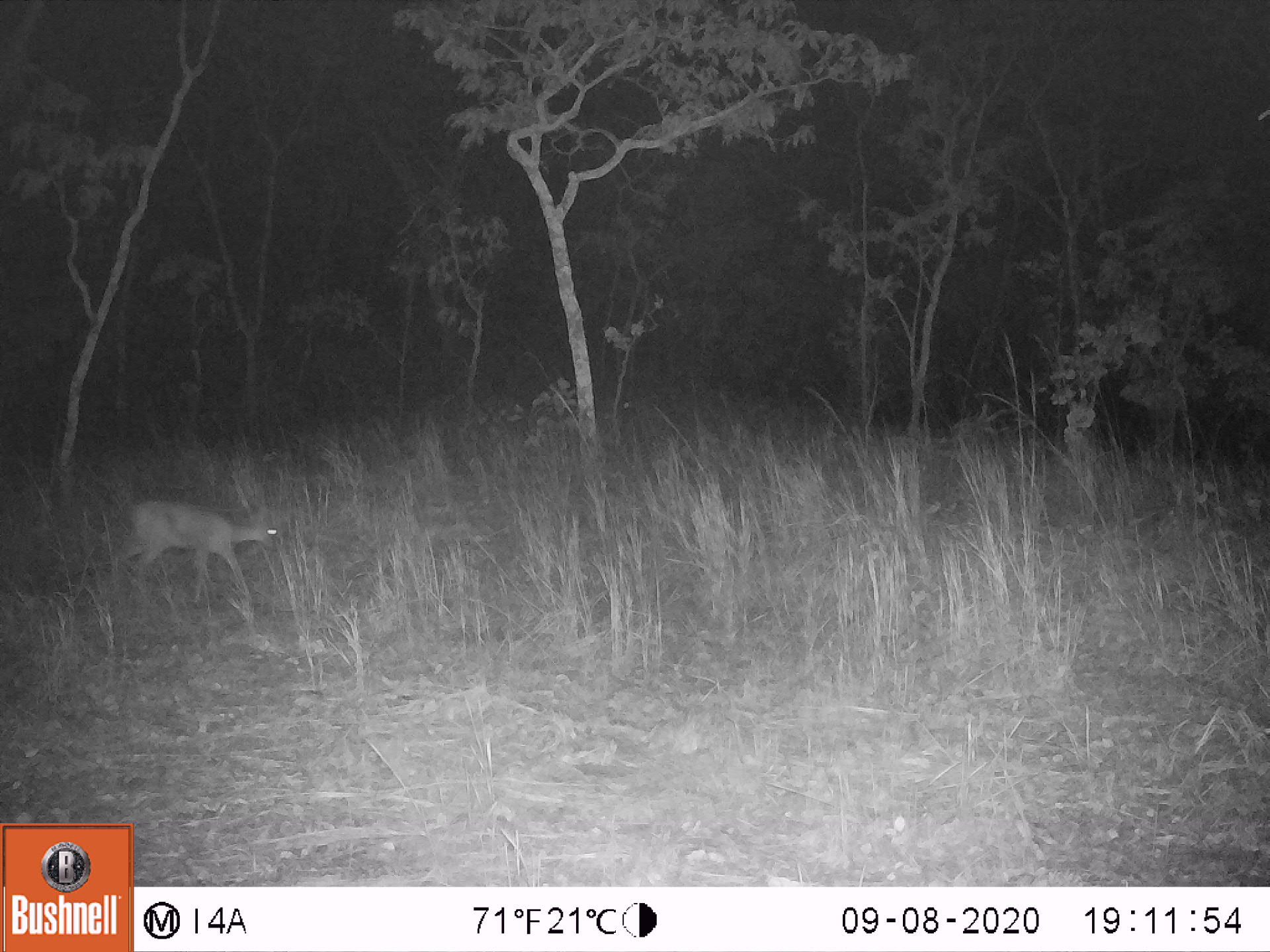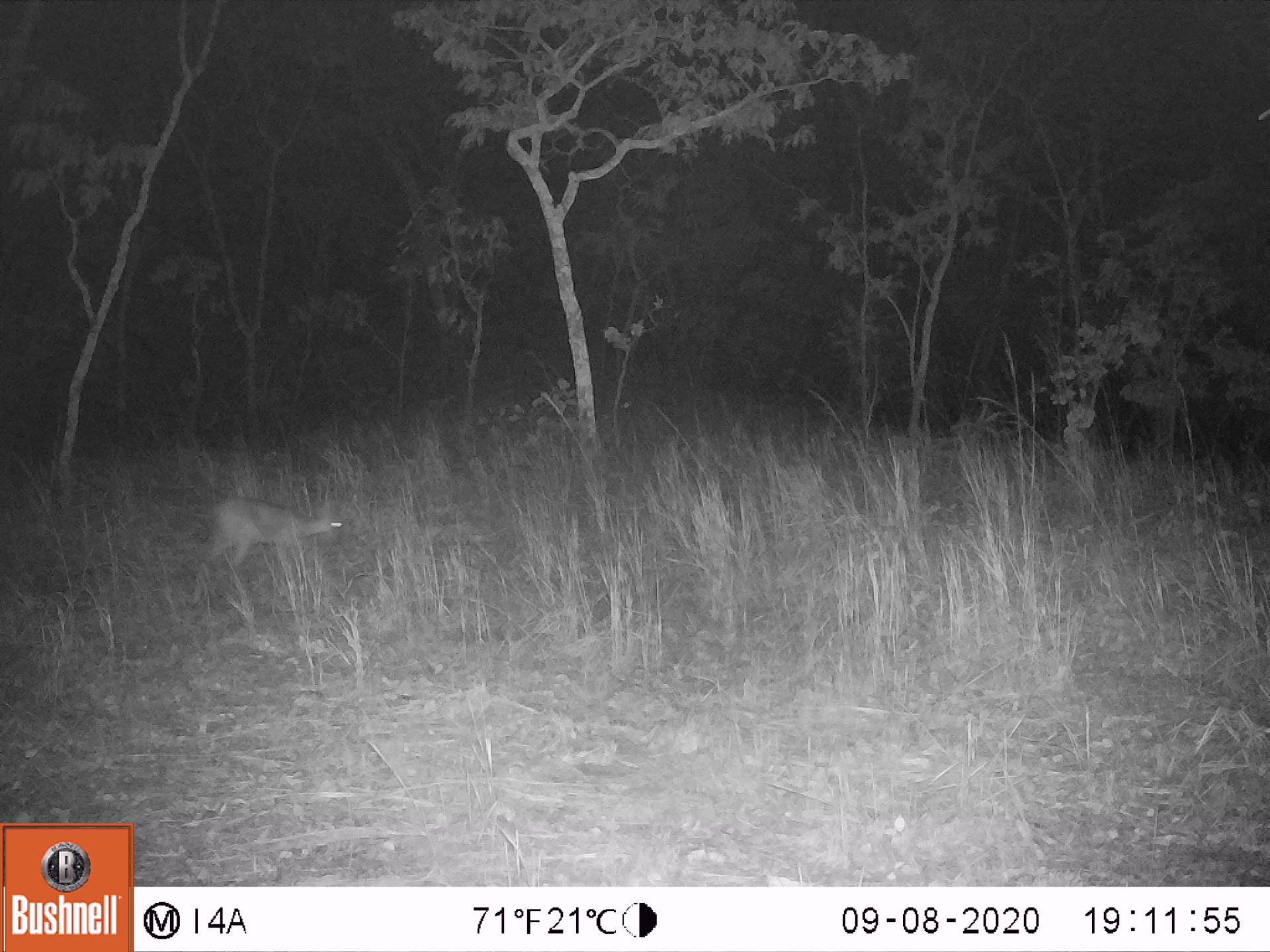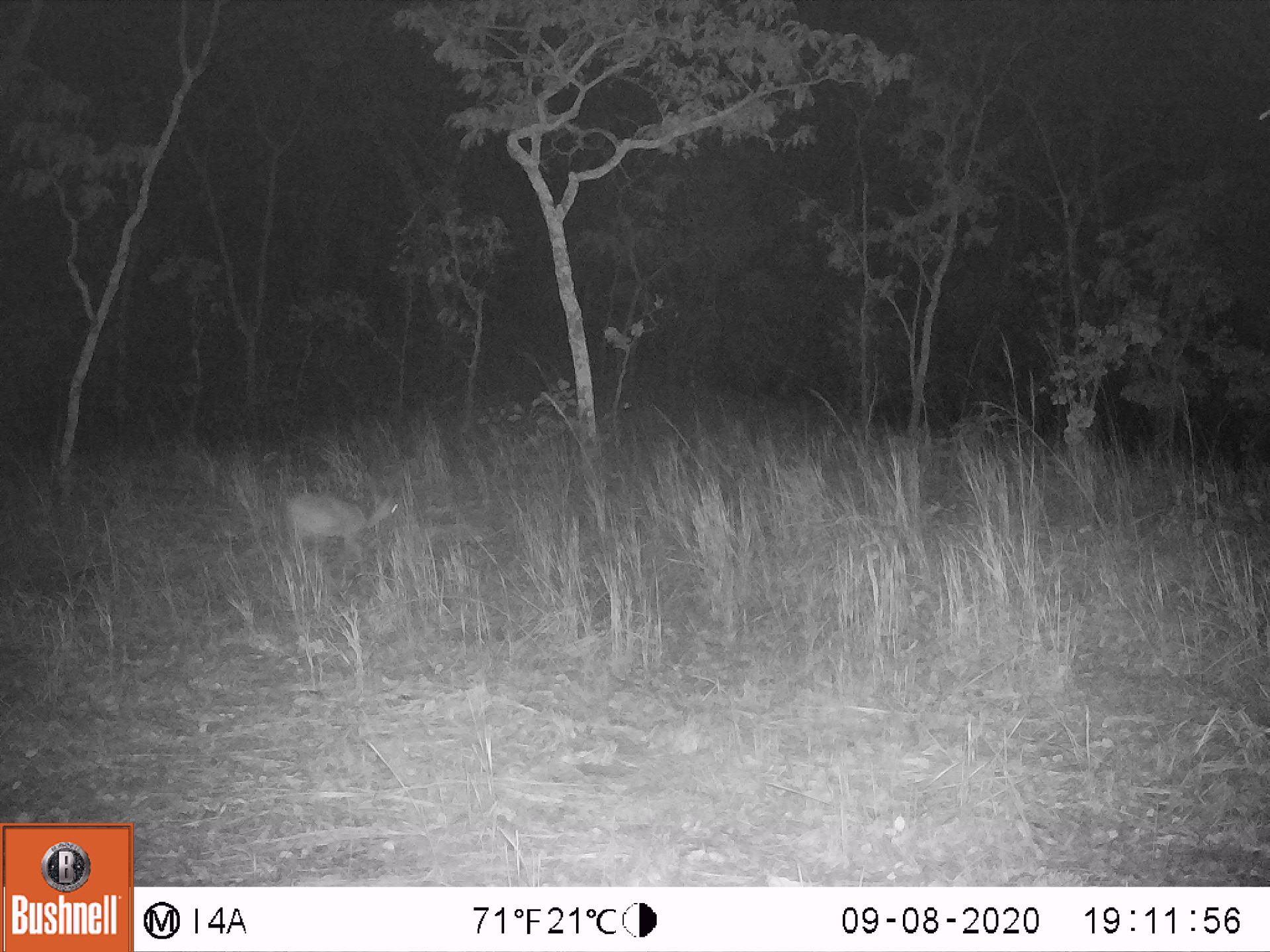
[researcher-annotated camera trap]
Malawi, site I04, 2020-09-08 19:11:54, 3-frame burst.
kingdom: Animalia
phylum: Chordata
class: Mammalia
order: Artiodactyla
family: Bovidae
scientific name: Antilopinae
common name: small antelope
Small antelope (Antilopinae), count 1.